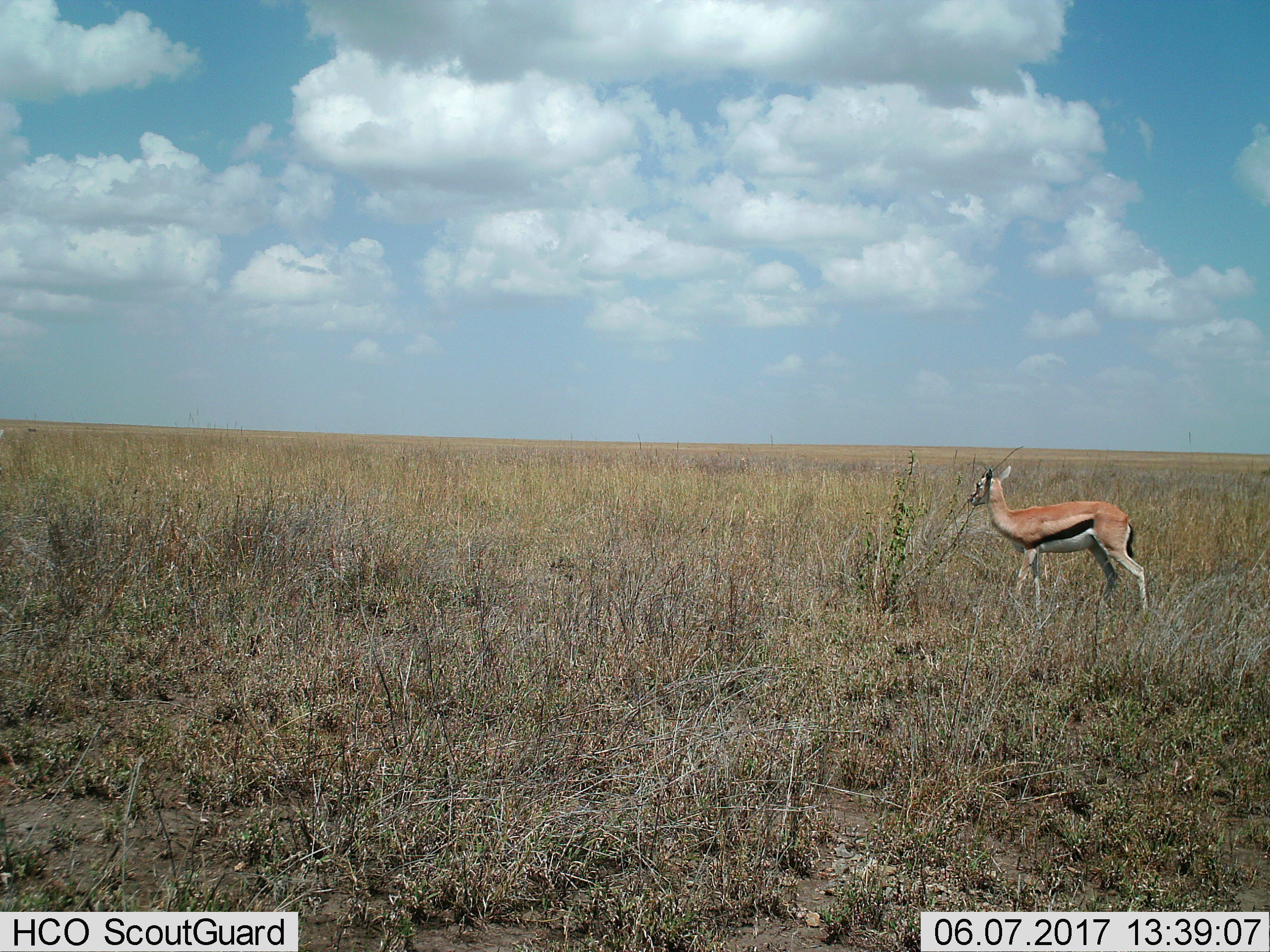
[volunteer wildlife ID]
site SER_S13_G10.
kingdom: Animalia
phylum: Chordata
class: Mammalia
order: Artiodactyla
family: Bovidae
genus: Eudorcas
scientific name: Eudorcas thomsonii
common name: thomson's gazelle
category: gazellethomsons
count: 1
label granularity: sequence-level